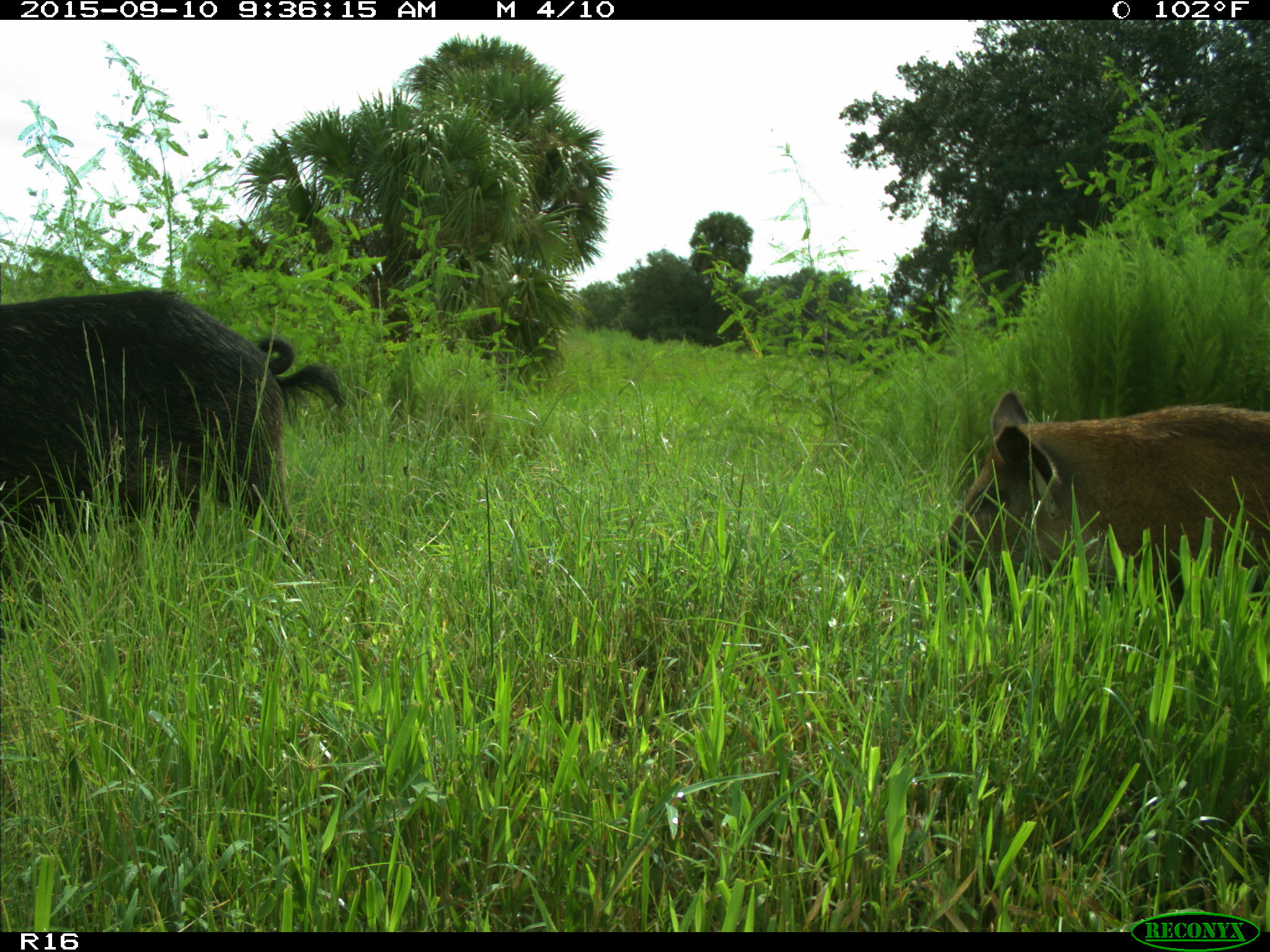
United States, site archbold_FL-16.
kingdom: Animalia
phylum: Chordata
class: Mammalia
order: Artiodactyla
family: Suidae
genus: Sus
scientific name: Sus scrofa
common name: wild boar